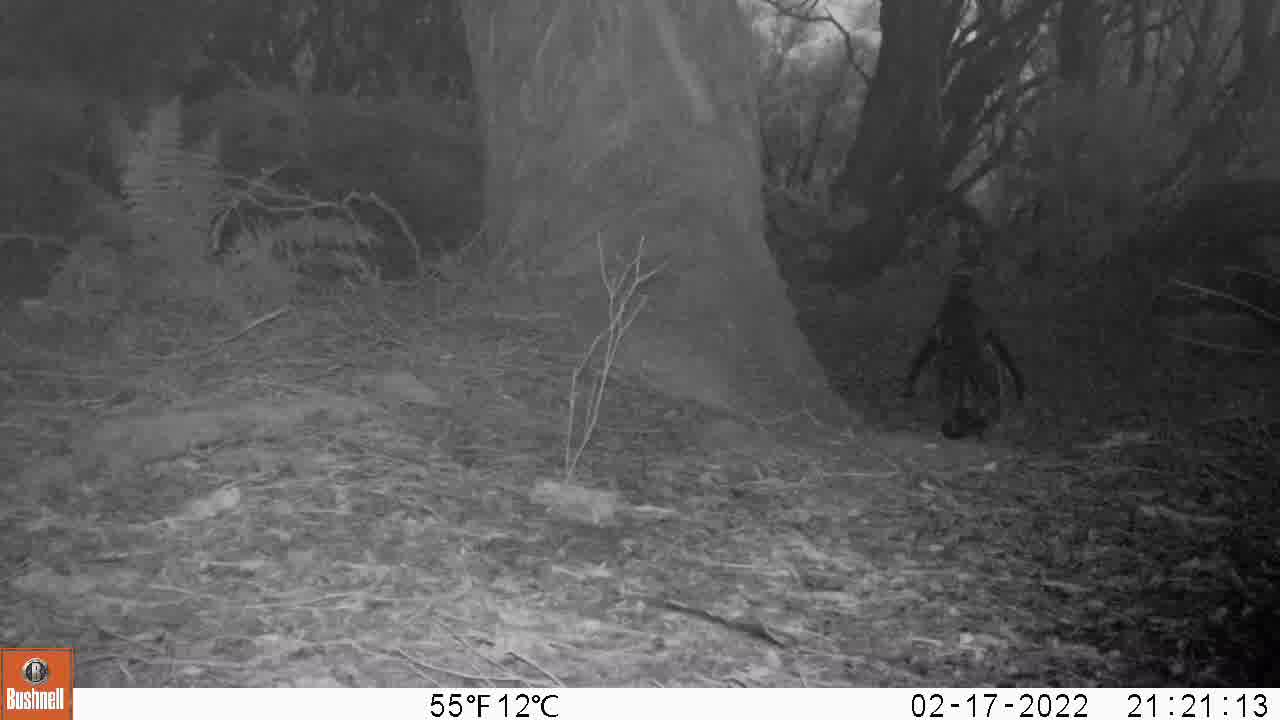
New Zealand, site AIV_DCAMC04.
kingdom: Animalia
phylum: Chordata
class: Aves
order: Sphenisciformes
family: Spheniscidae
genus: Megadyptes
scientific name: Megadyptes antipodes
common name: yellow-eyed penguin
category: yellow eyed penguin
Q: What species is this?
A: Yellow eyed penguin (yellow-eyed penguin) (Megadyptes antipodes).